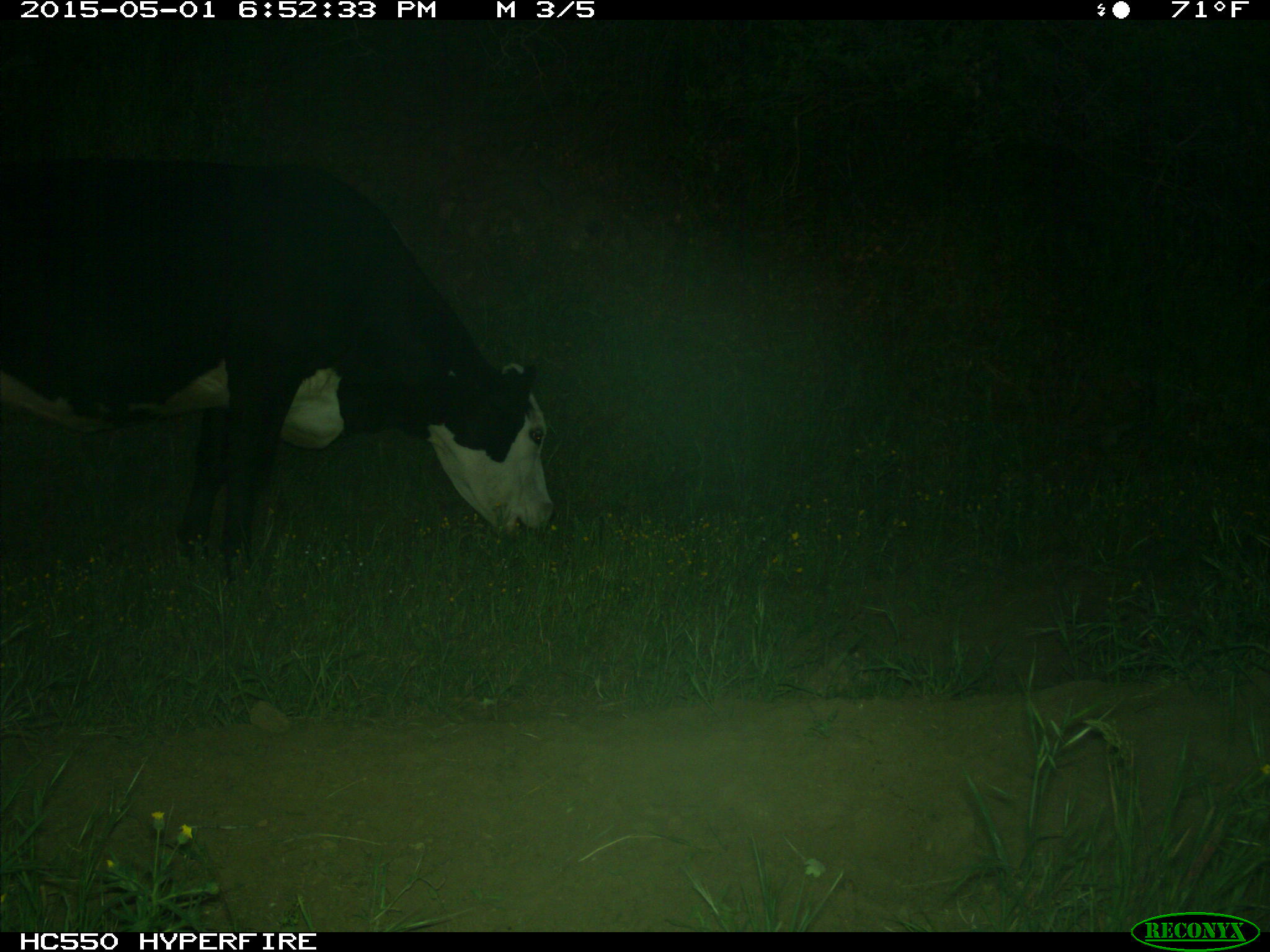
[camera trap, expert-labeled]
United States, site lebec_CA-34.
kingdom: Animalia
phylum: Chordata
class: Mammalia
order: Artiodactyla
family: Bovidae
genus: Bos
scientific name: Bos taurus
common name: domestic cow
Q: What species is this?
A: Bos taurus (domestic cow).